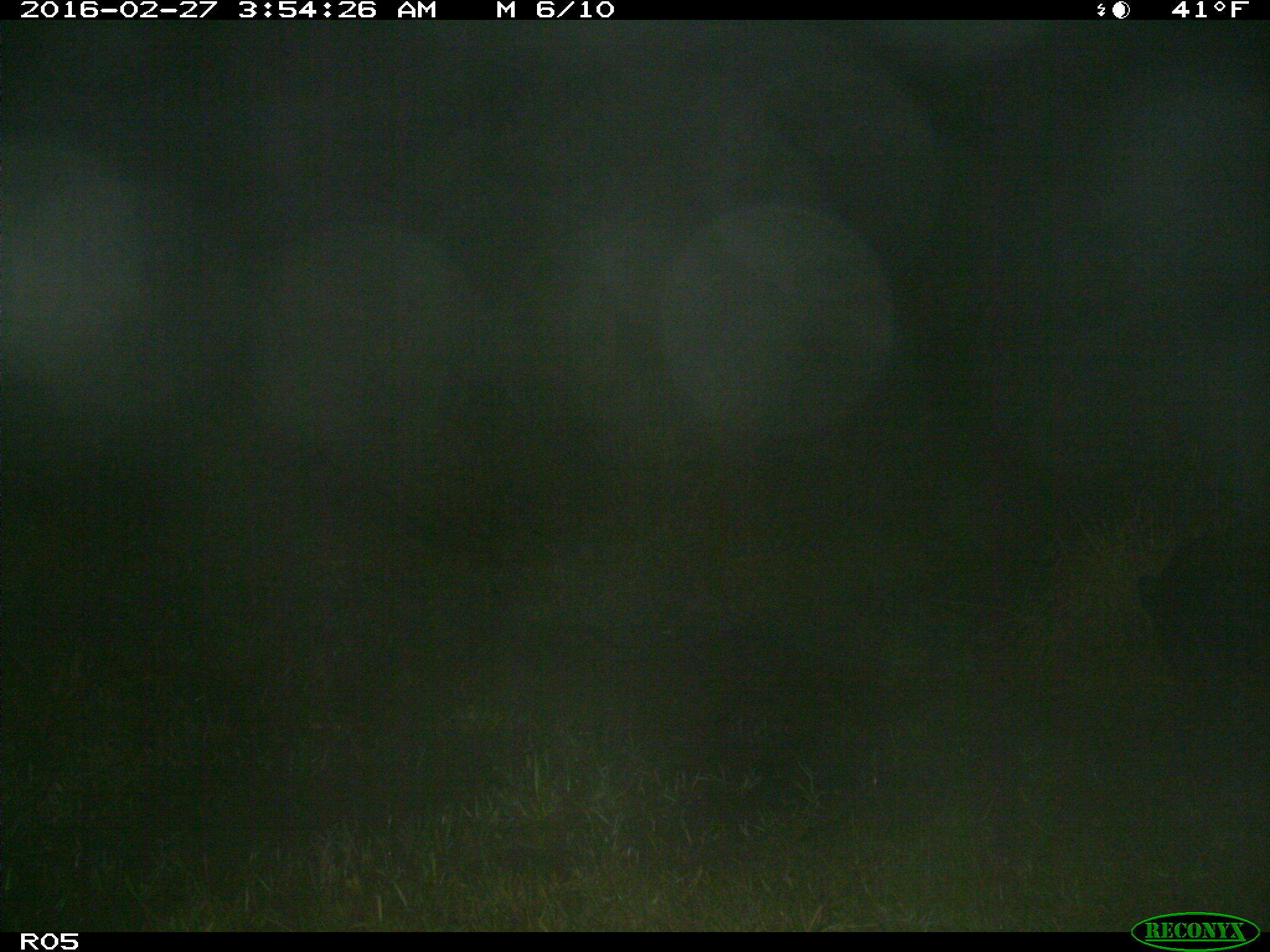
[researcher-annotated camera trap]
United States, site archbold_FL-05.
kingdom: Animalia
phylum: Chordata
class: Mammalia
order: Artiodactyla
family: Suidae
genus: Sus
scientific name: Sus scrofa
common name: wild boar